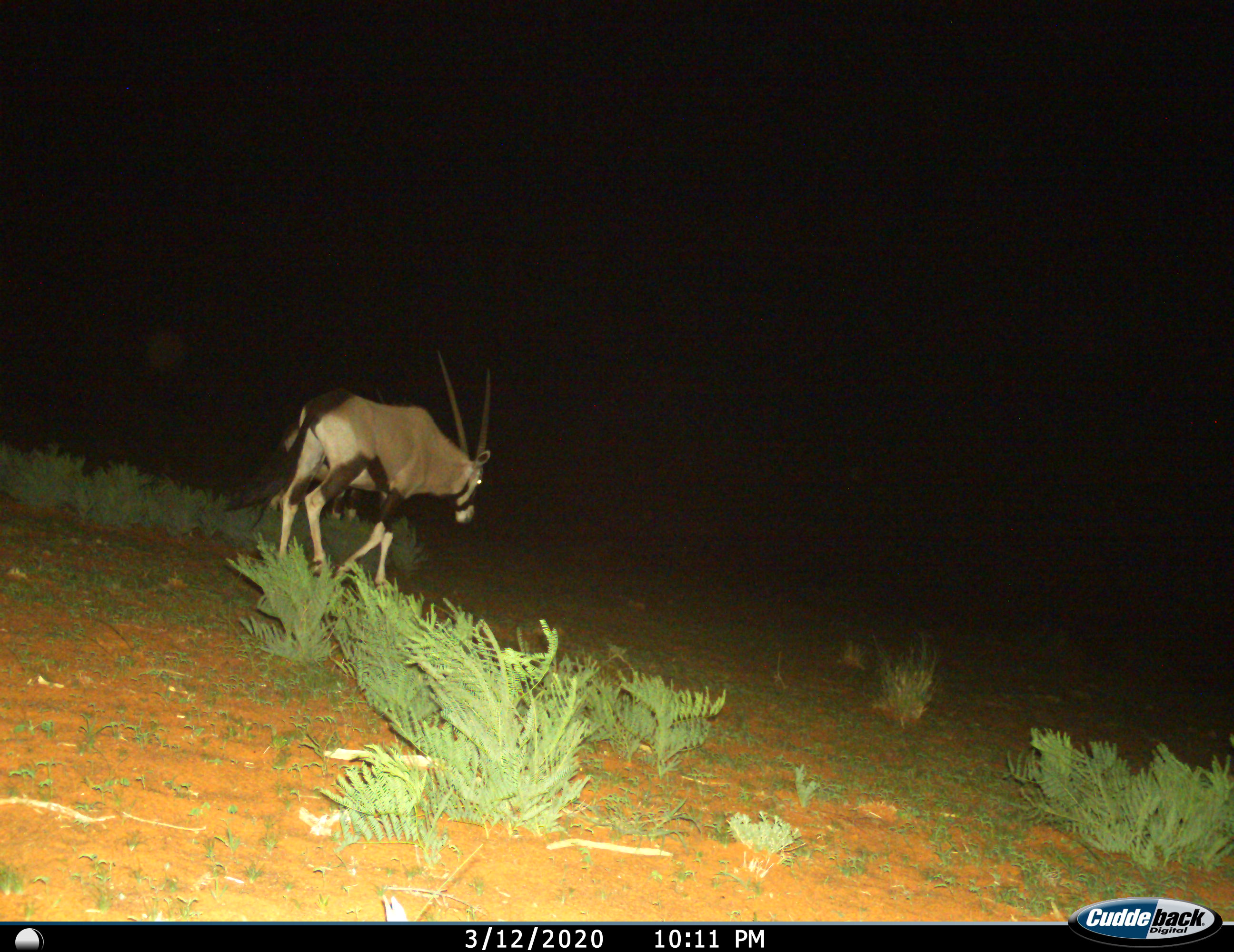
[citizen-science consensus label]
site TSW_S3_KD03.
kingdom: Animalia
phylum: Chordata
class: Mammalia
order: Artiodactyla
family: Bovidae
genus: Oryx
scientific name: Oryx gazella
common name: gemsbok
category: oryx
Oryx (gemsbok) (Oryx gazella), count 1. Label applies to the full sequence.